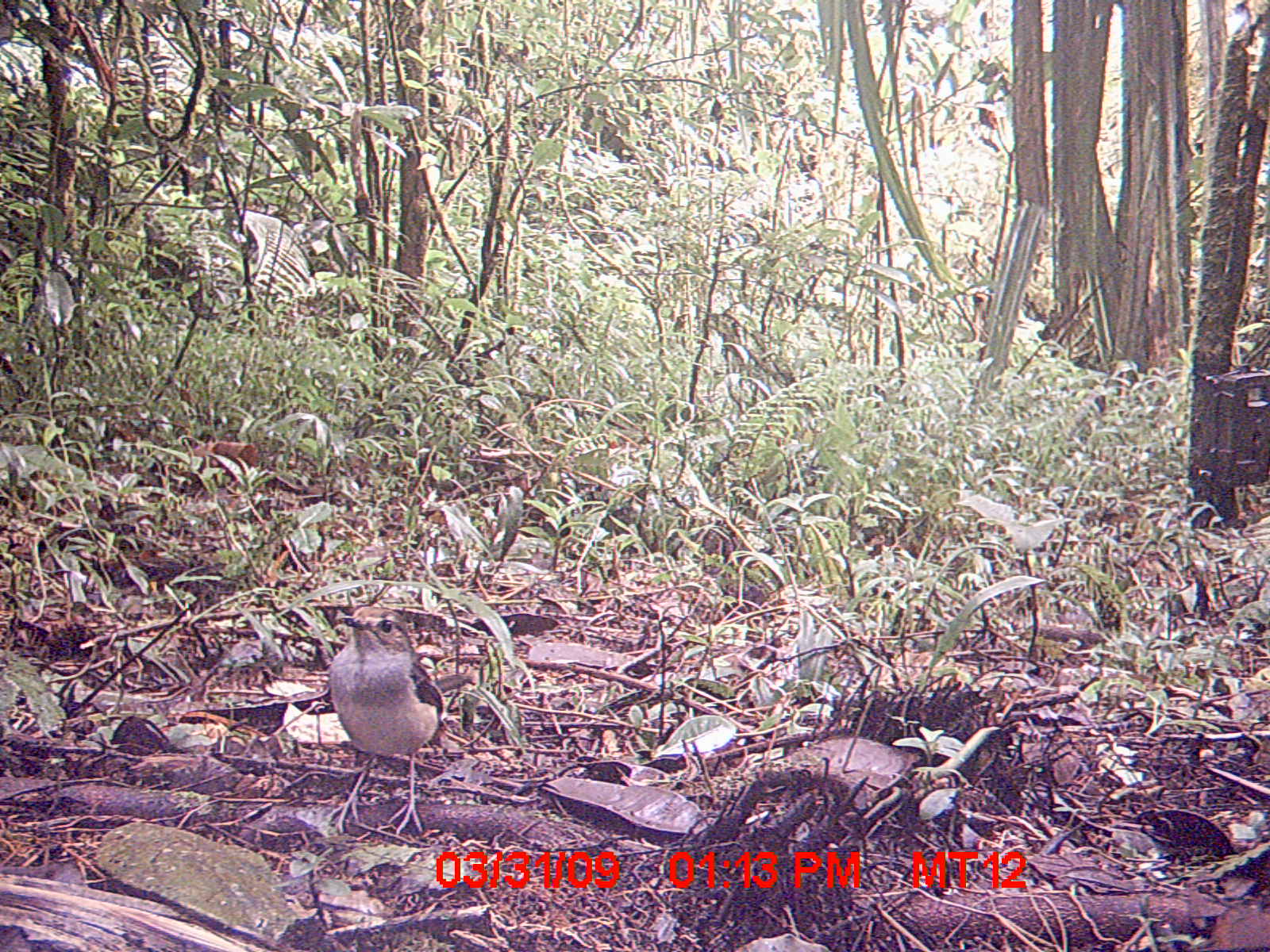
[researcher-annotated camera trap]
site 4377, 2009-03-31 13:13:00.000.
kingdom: Animalia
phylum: Chordata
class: Aves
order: Passeriformes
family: Muscicapidae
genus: Copsychus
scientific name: Copsychus albospecularis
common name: madagascar magpie-robin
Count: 1.